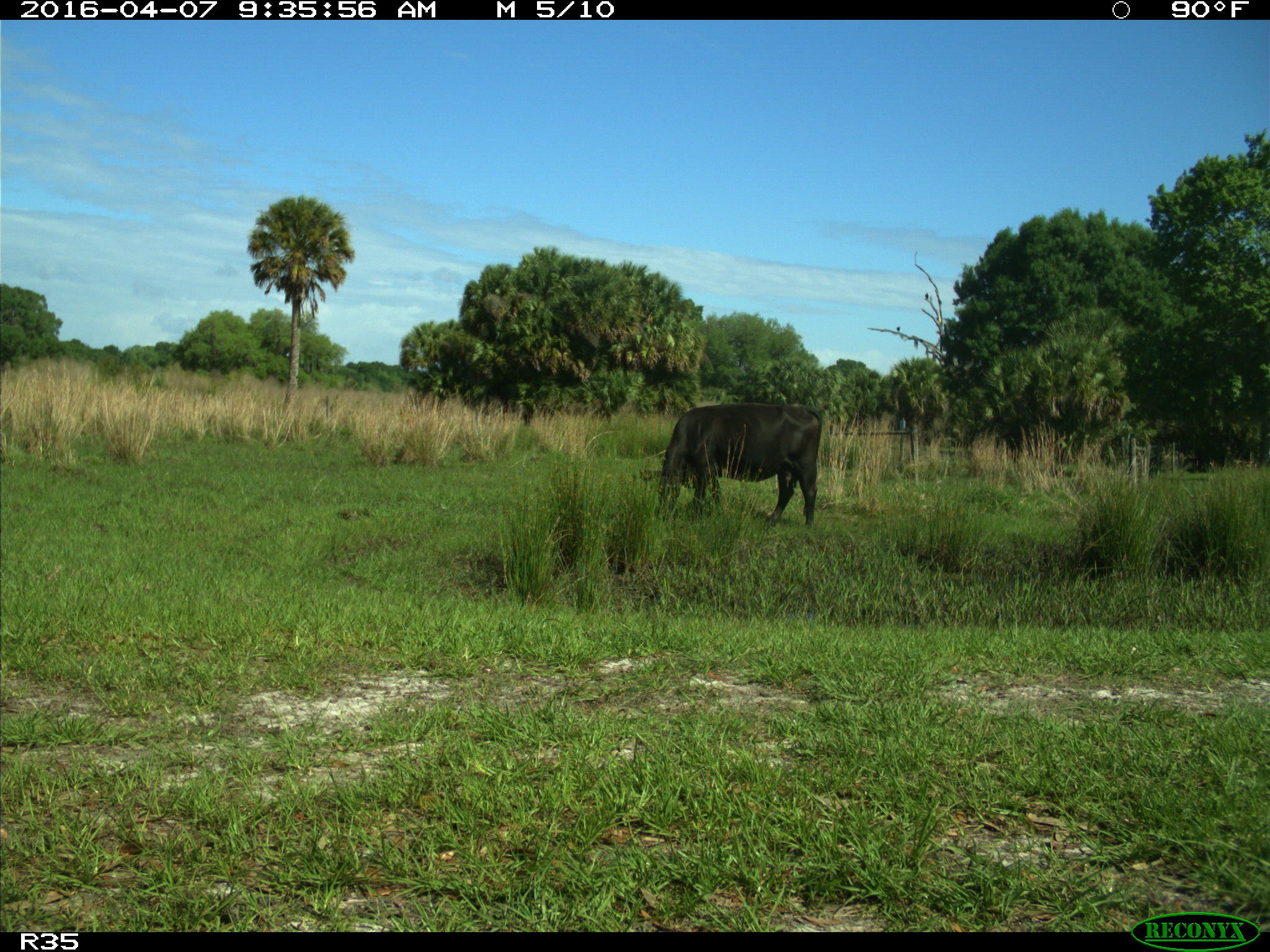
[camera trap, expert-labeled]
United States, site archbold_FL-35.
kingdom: Animalia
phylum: Chordata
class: Mammalia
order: Artiodactyla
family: Bovidae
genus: Bos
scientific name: Bos taurus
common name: domestic cow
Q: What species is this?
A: Bos taurus (domestic cow).